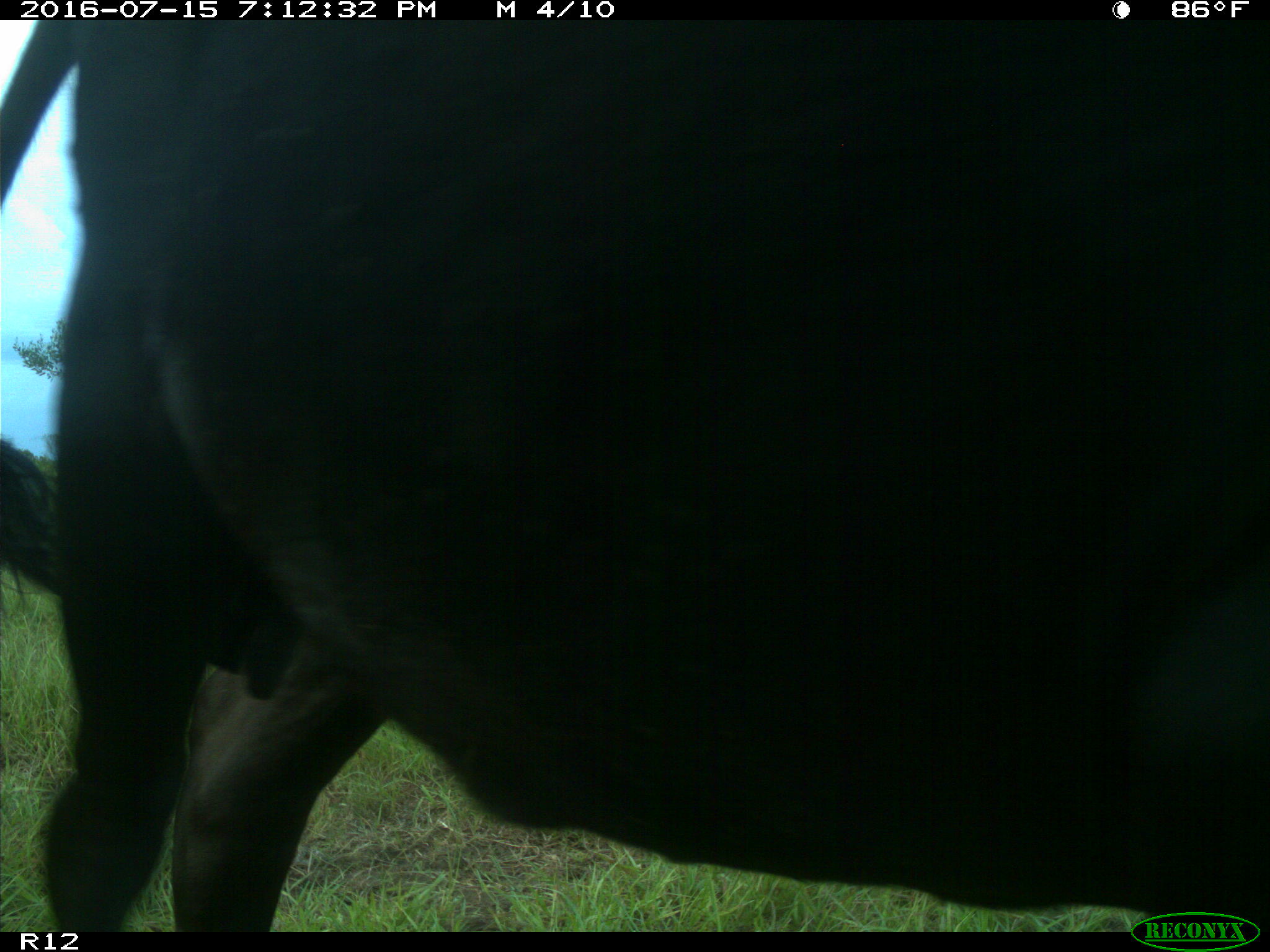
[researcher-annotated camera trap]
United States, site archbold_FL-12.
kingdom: Animalia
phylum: Chordata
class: Mammalia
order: Artiodactyla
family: Bovidae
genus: Bos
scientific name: Bos taurus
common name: domestic cow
Bos taurus (domestic cow).